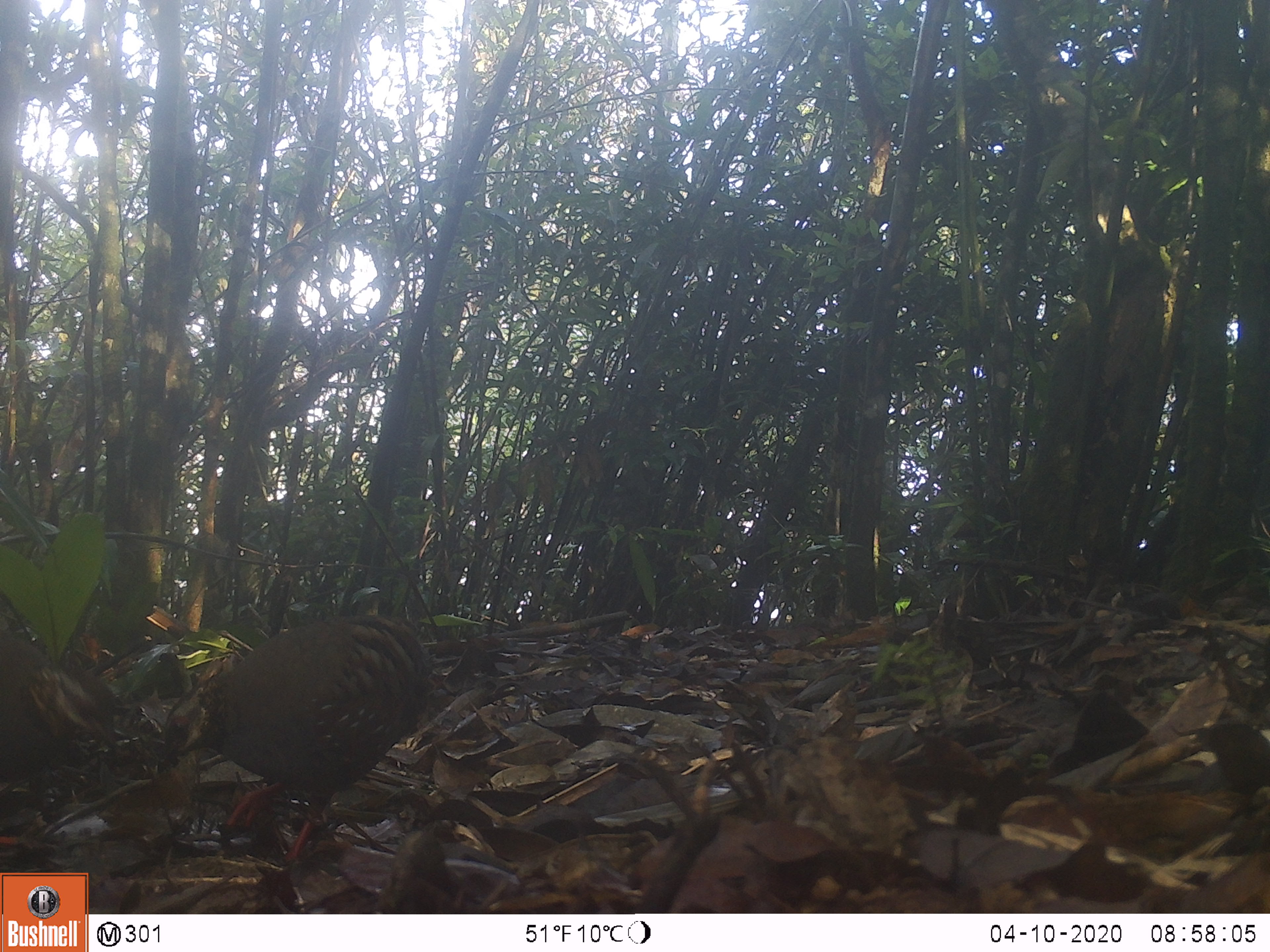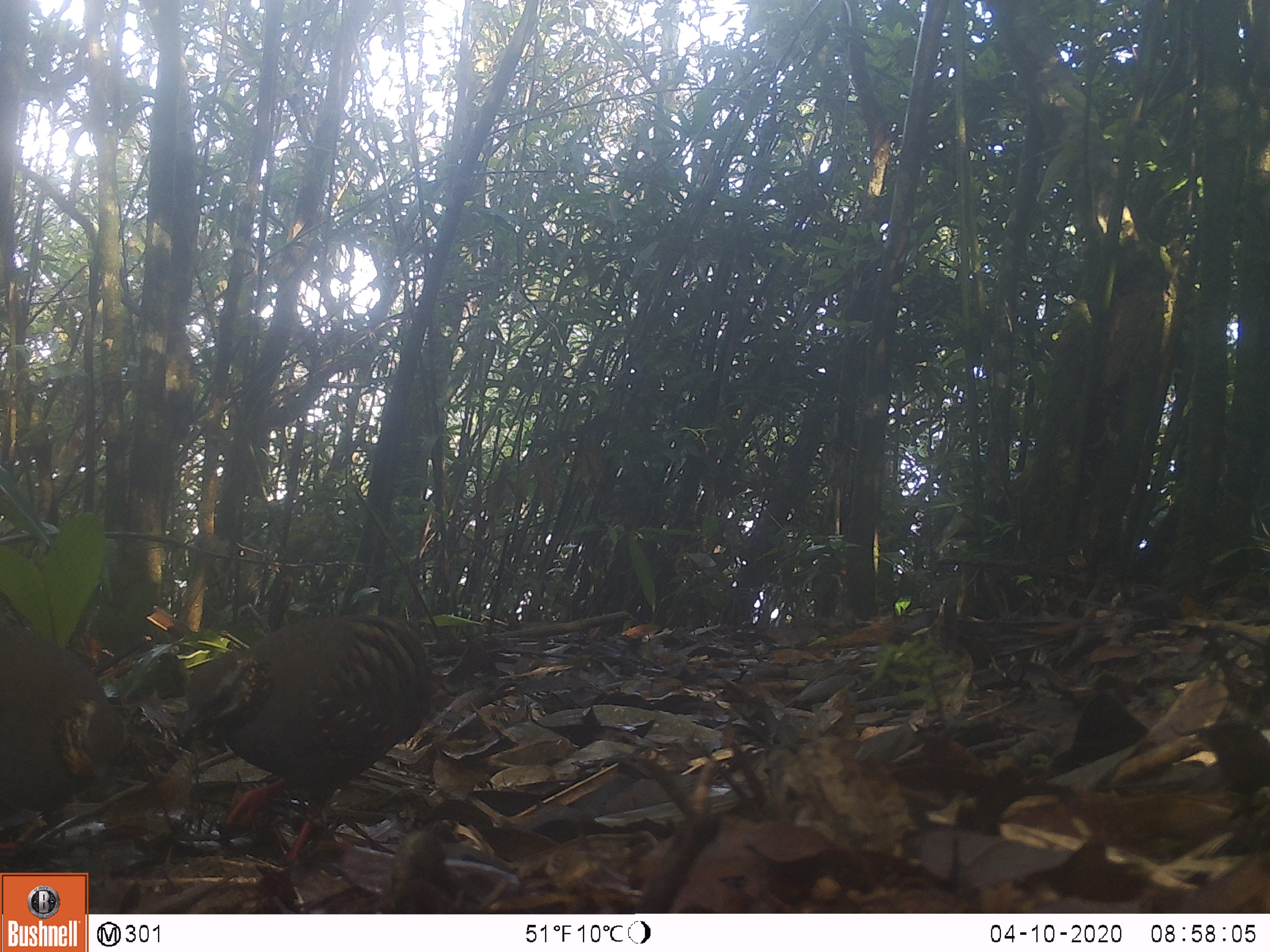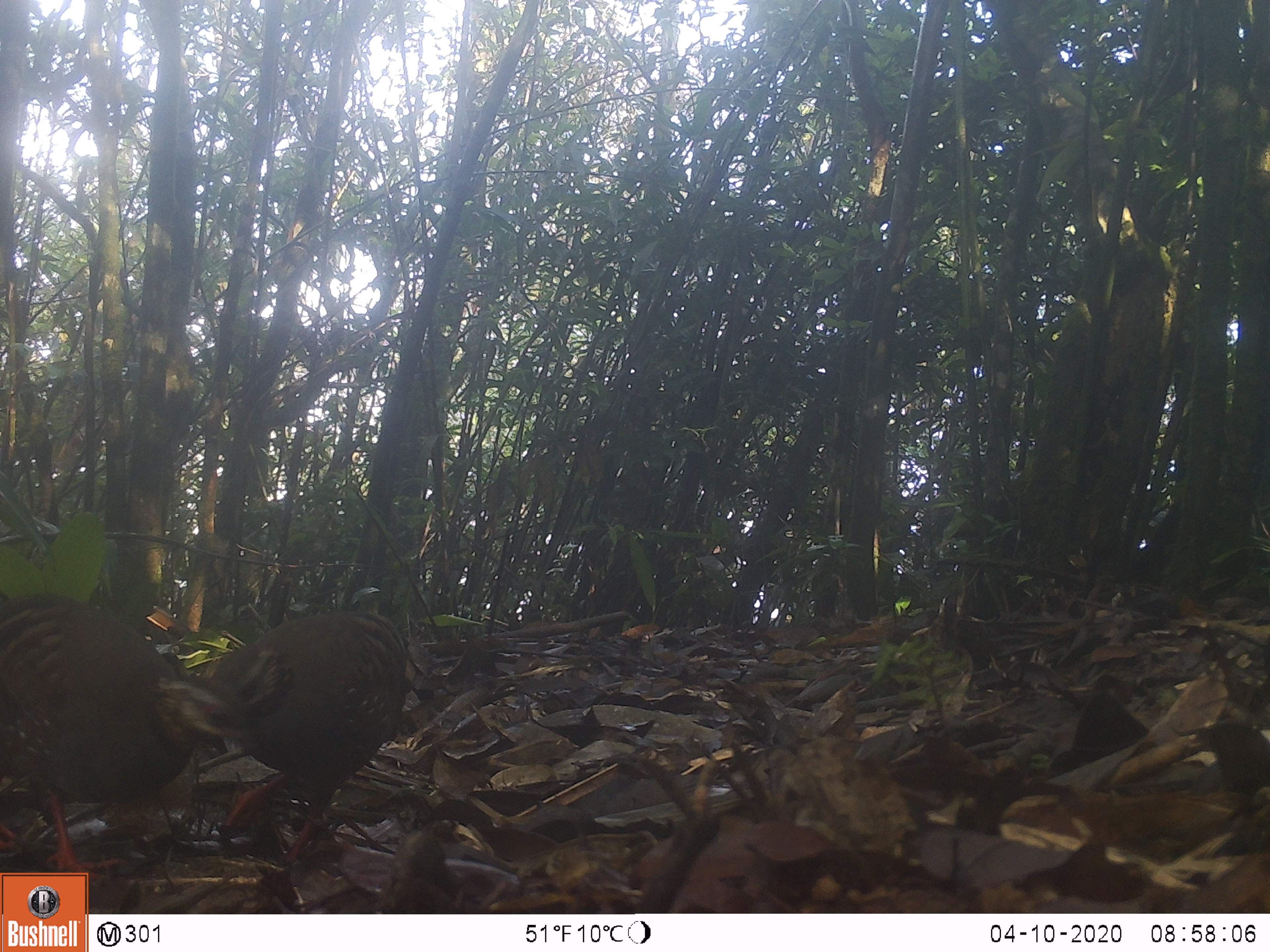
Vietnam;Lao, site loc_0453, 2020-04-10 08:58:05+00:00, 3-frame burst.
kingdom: Animalia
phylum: Chordata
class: Aves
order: Galliformes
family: Phasianidae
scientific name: Phasianidae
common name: partridge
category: unidentified partridge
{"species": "unidentified partridge (partridge) (Phasianidae)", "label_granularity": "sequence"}